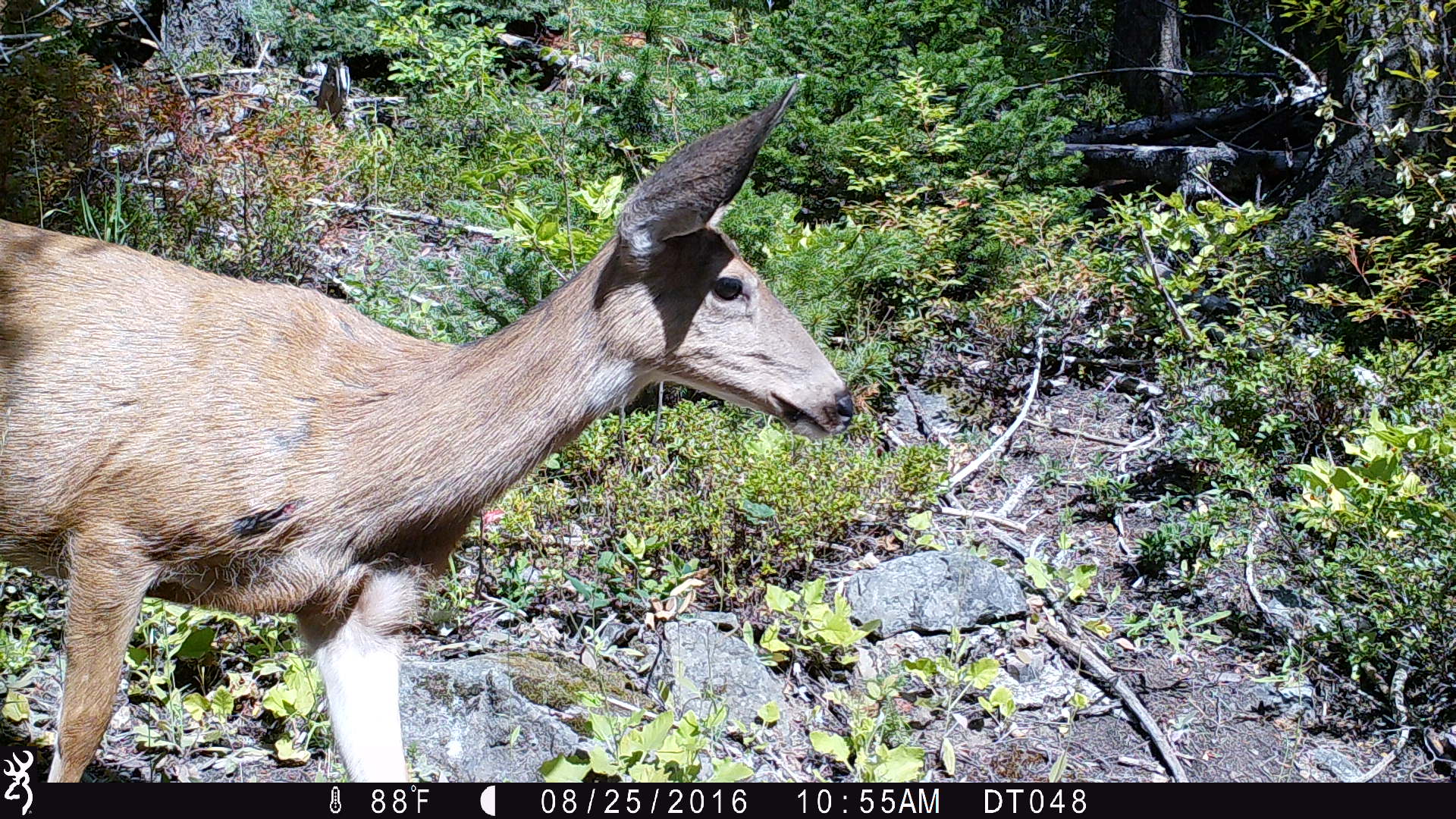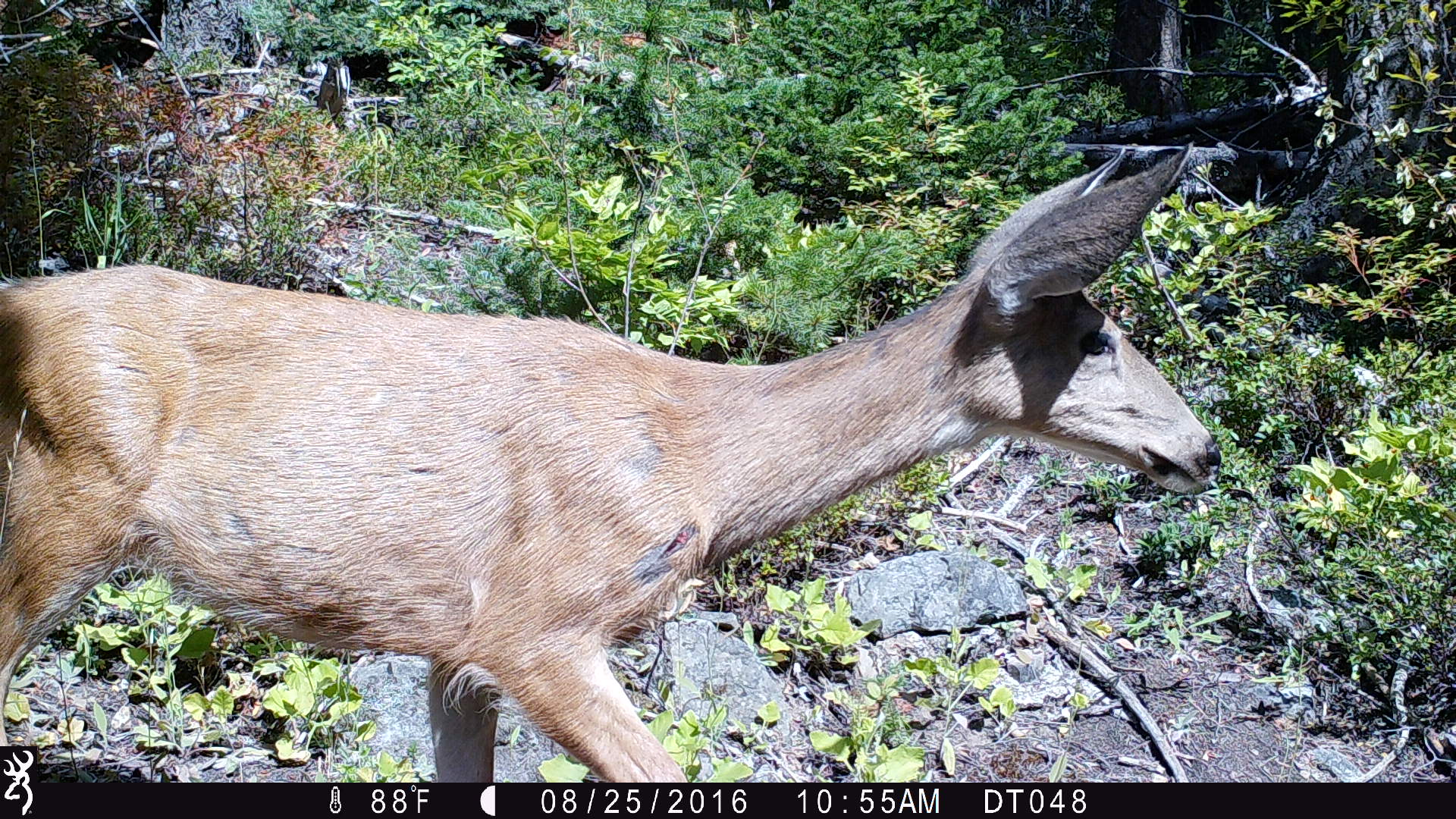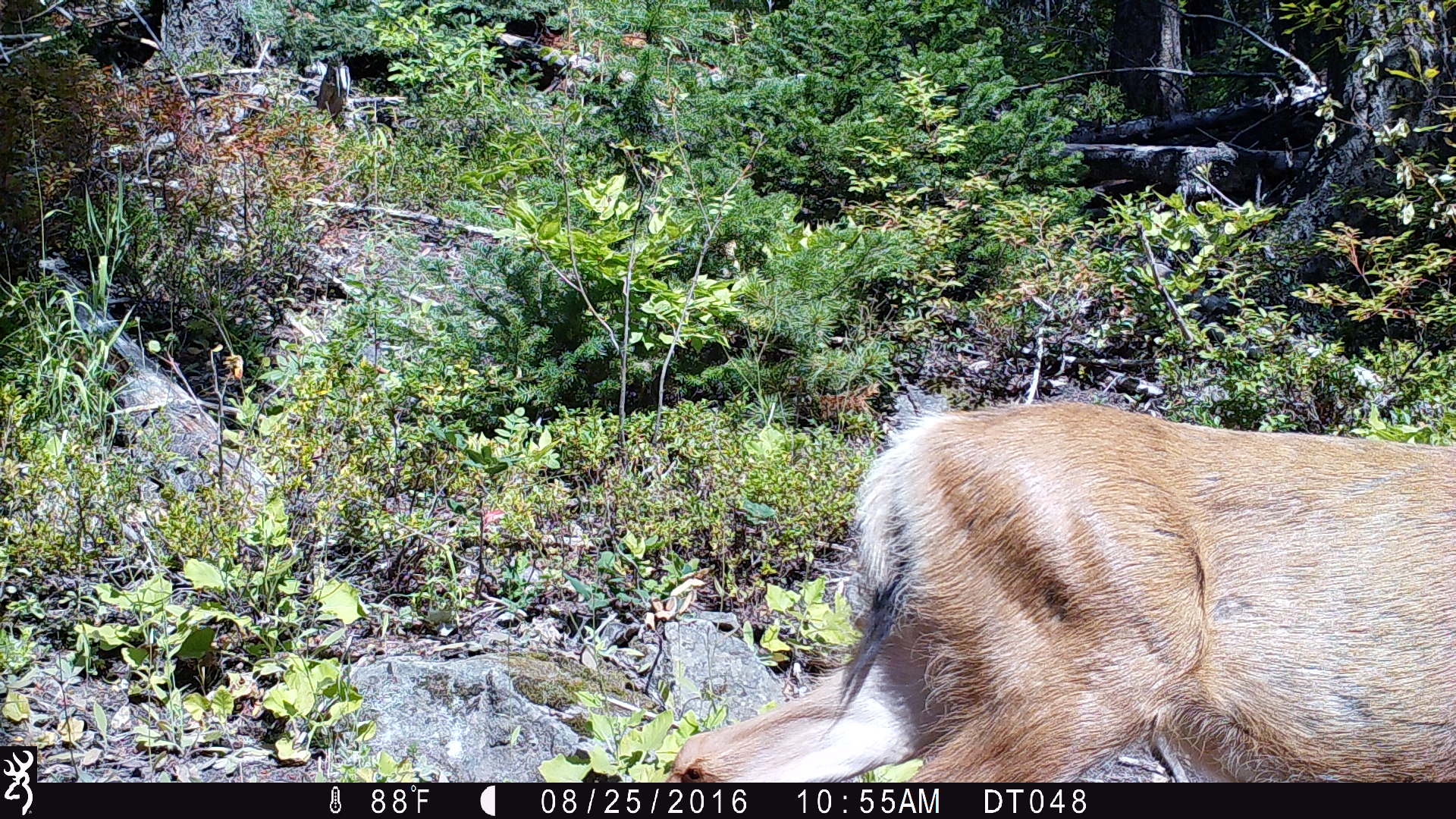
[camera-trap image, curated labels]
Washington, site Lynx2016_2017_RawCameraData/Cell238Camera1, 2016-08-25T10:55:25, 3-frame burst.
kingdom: Animalia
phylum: Chordata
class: Mammalia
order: Artiodactyla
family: Cervidae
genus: Odocoileus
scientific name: Odocoileus hemionus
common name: mule deer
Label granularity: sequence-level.